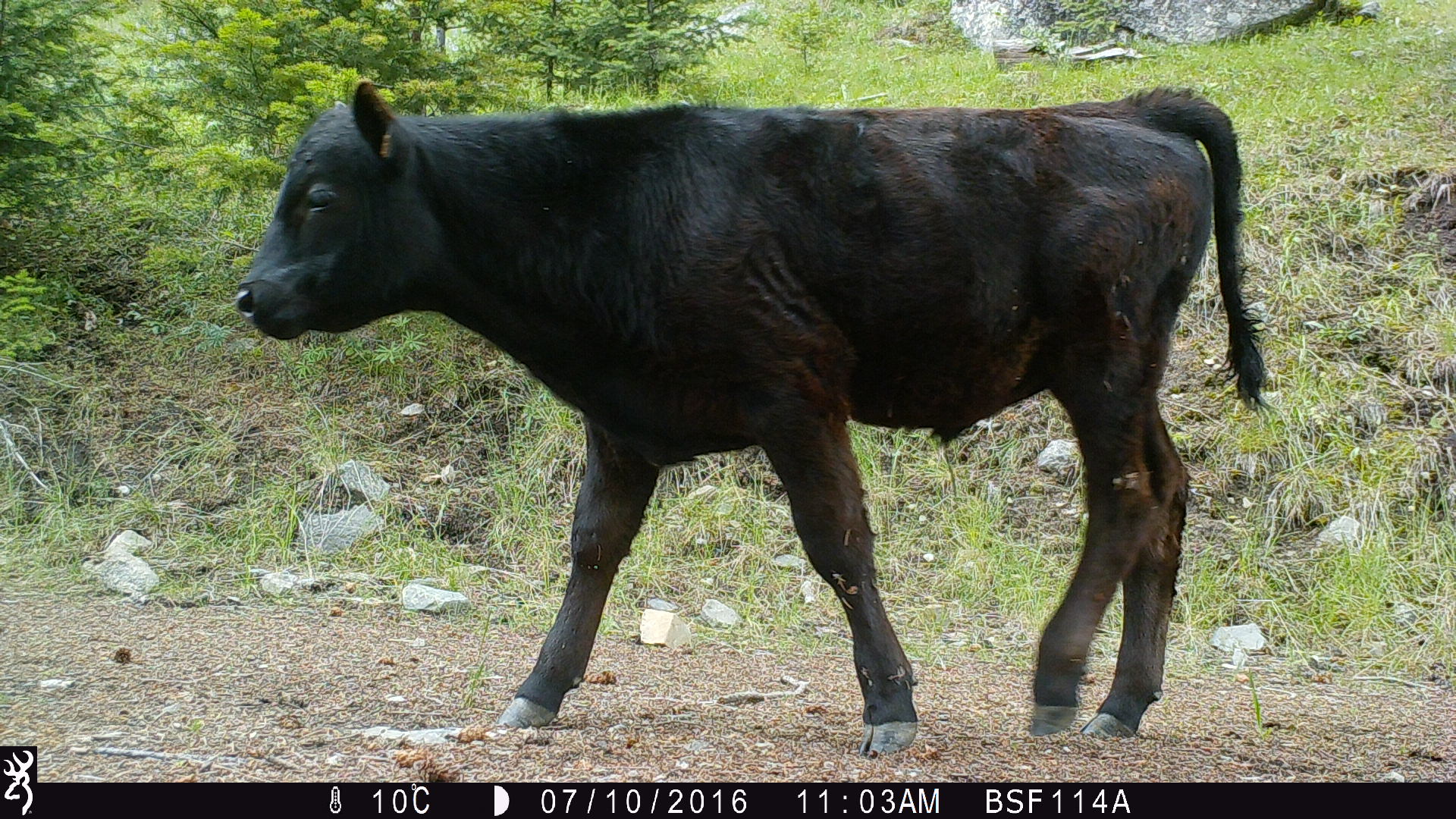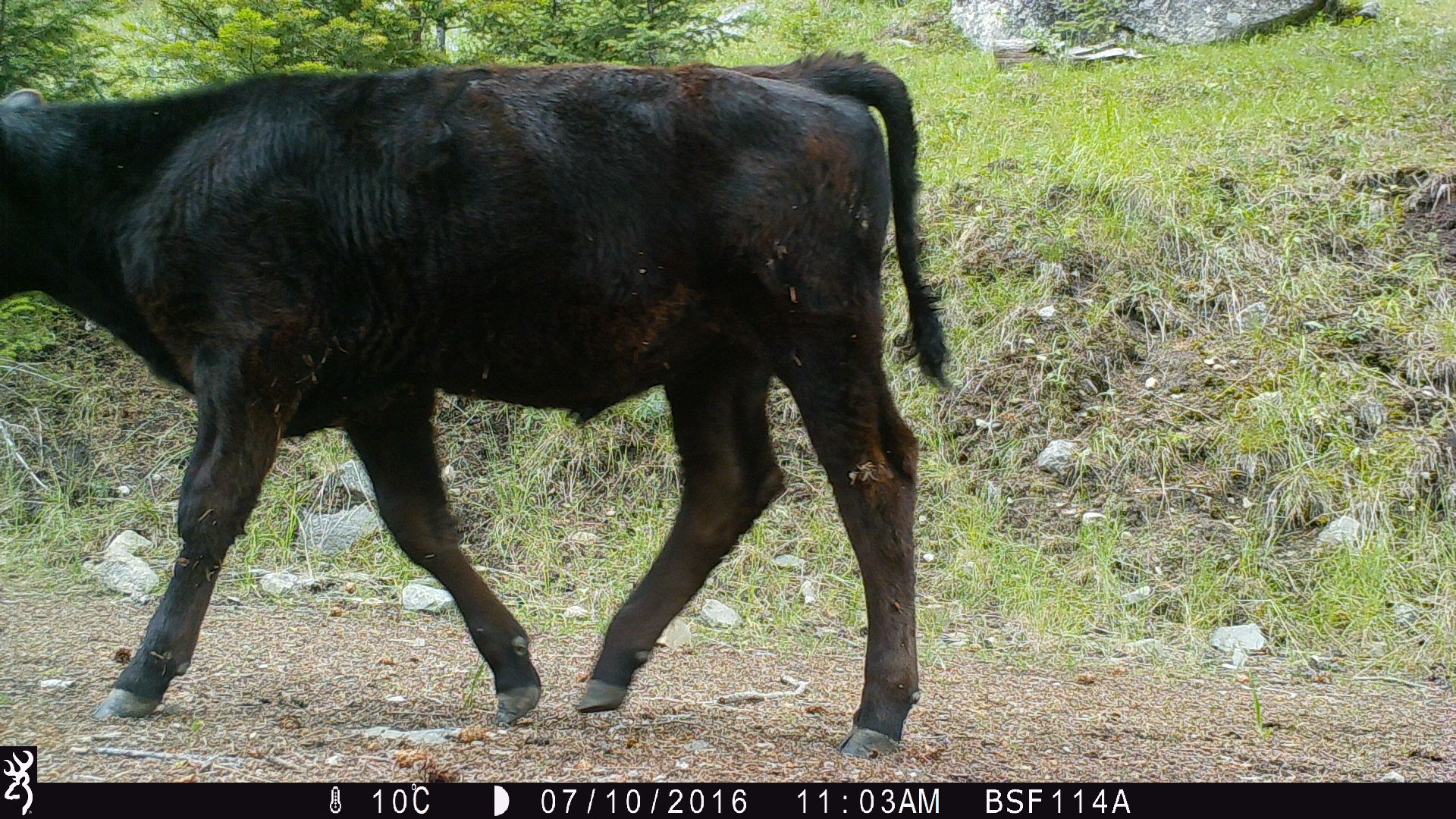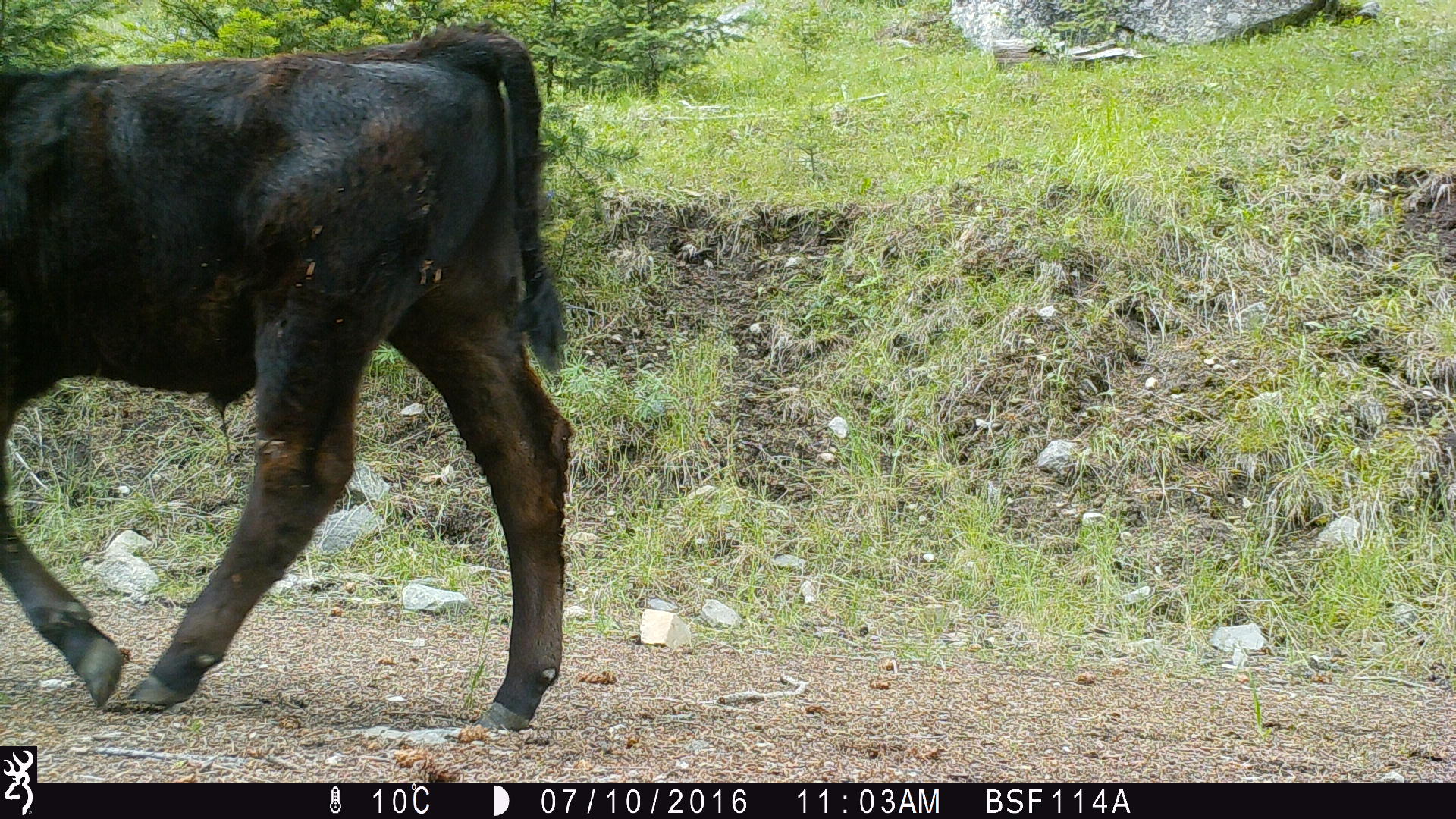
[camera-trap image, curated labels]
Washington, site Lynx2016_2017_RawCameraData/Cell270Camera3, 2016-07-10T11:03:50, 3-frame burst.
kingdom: Animalia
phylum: Chordata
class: Mammalia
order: Artiodactyla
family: Bovidae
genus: Bos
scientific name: Bos taurus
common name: domestic cattle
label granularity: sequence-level